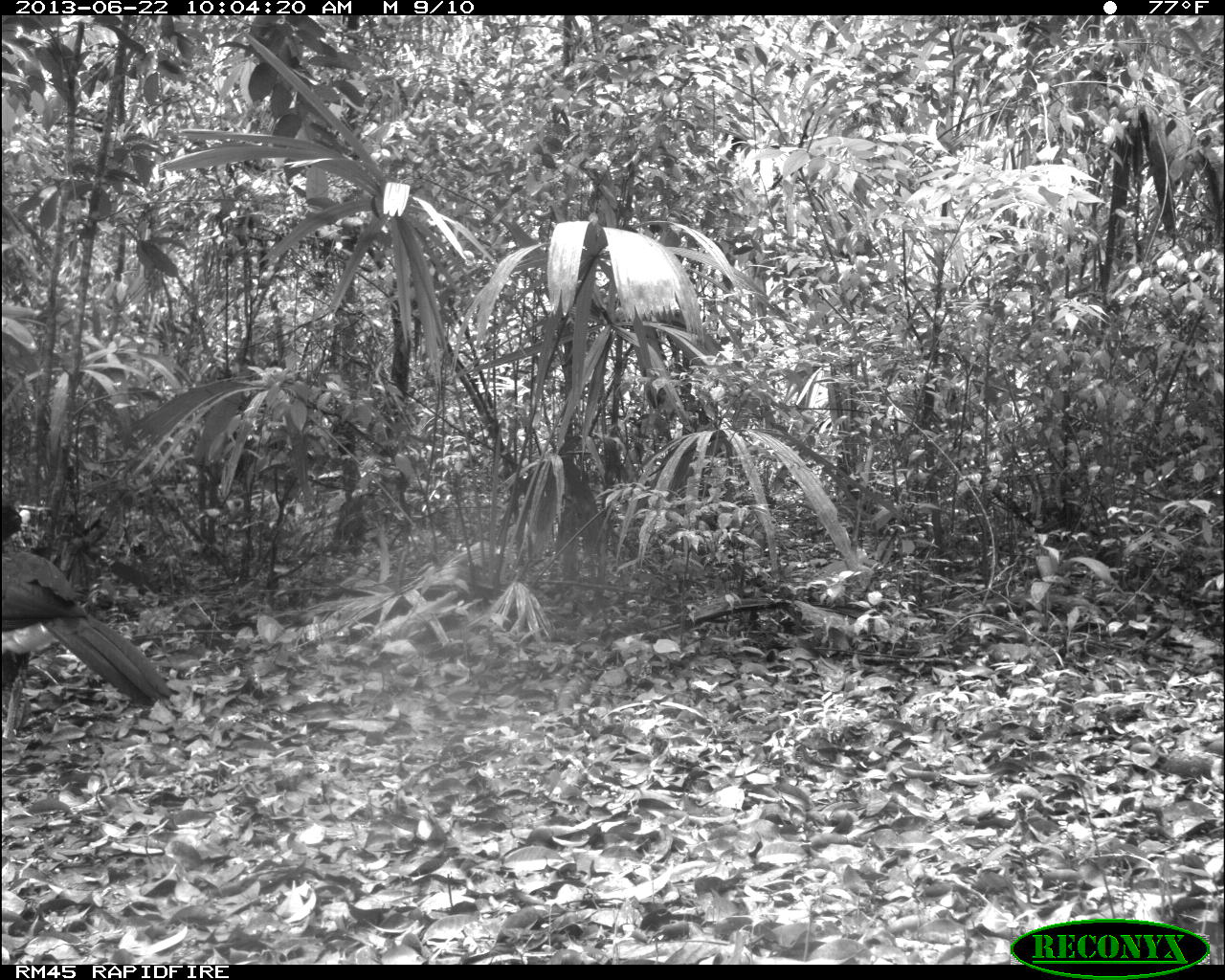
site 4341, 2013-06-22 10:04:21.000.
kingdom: Animalia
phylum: Chordata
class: Aves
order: Galliformes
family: Cracidae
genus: Crax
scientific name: Crax rubra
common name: great curassow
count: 1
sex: male